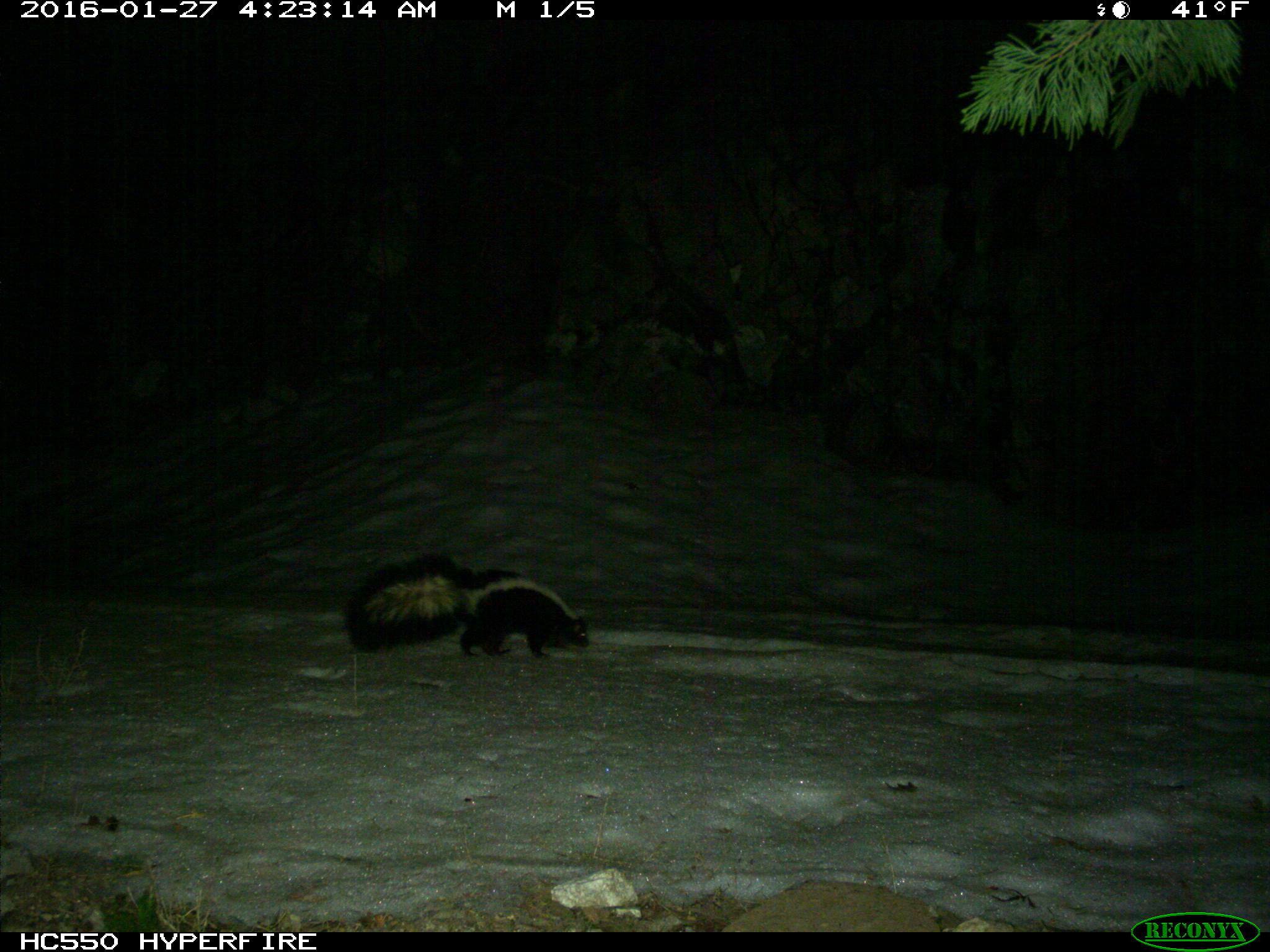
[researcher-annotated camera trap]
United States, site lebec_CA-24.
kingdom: Animalia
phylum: Chordata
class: Mammalia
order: Carnivora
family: Mephitidae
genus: Mephitis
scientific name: Mephitis mephitis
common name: striped skunk